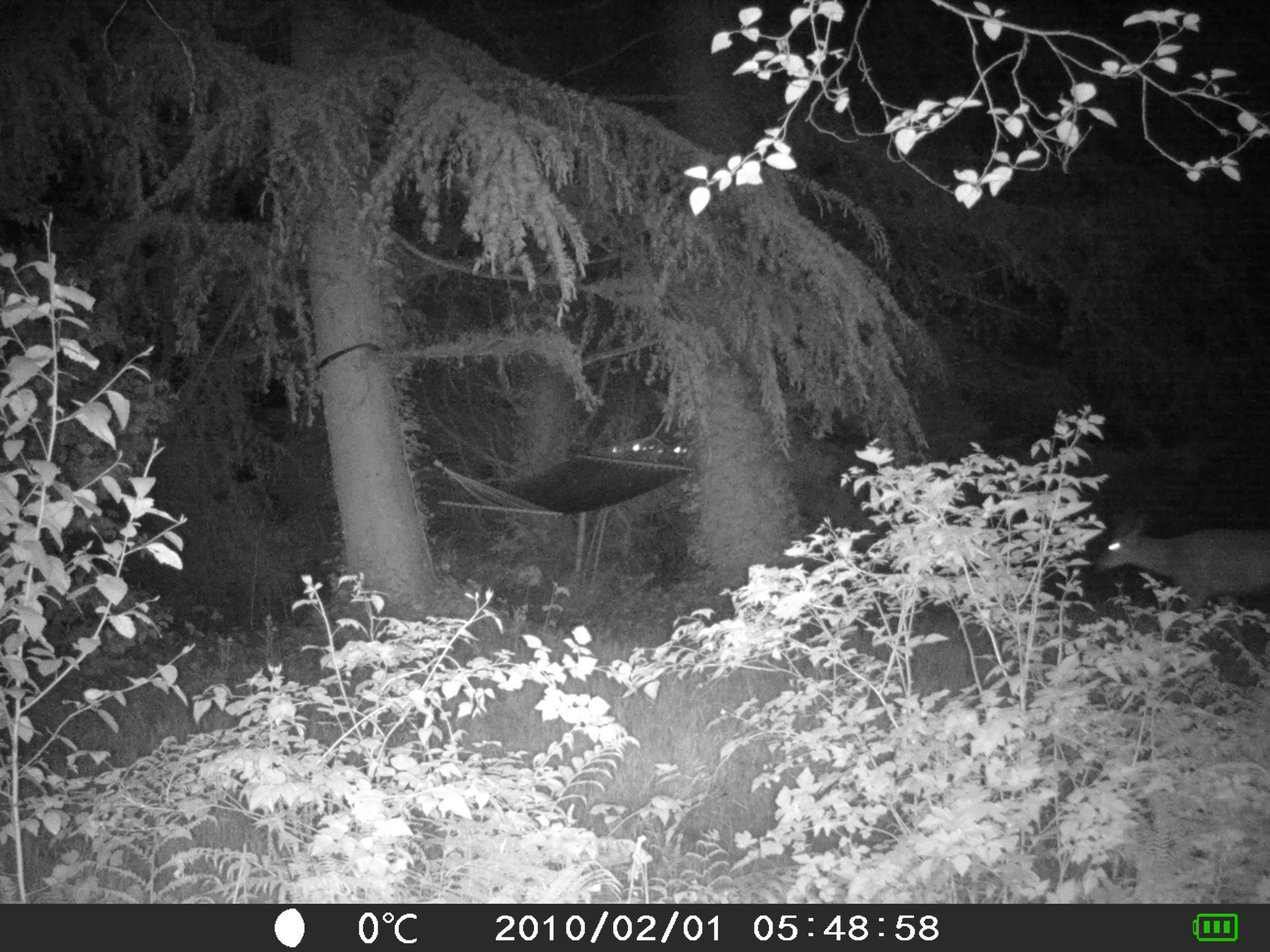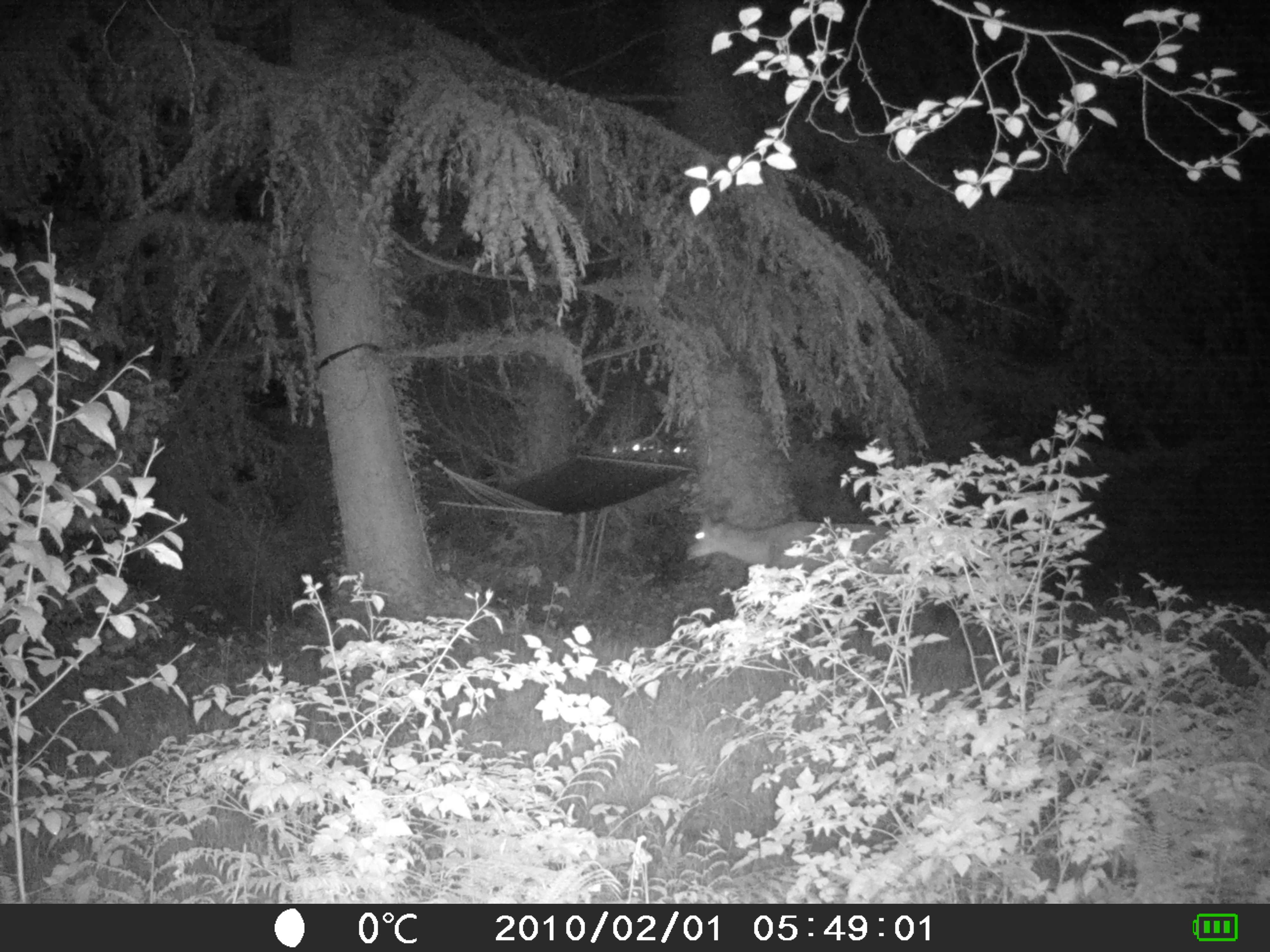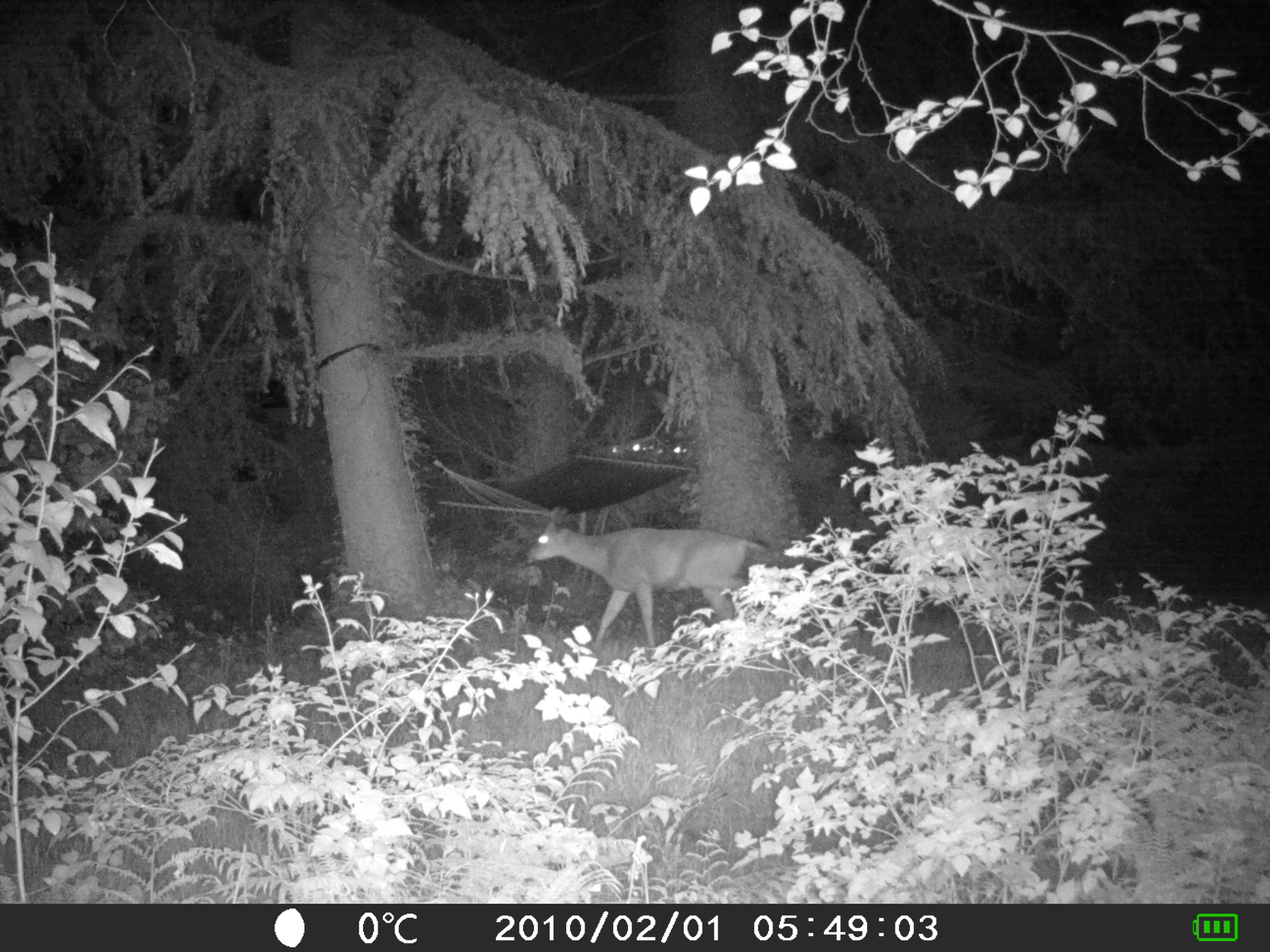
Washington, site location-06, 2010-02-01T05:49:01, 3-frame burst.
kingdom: Animalia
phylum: Chordata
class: Mammalia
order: Artiodactyla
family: Cervidae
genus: Odocoileus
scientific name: Odocoileus hemionus columbianus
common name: columbian blacktail deer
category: deer